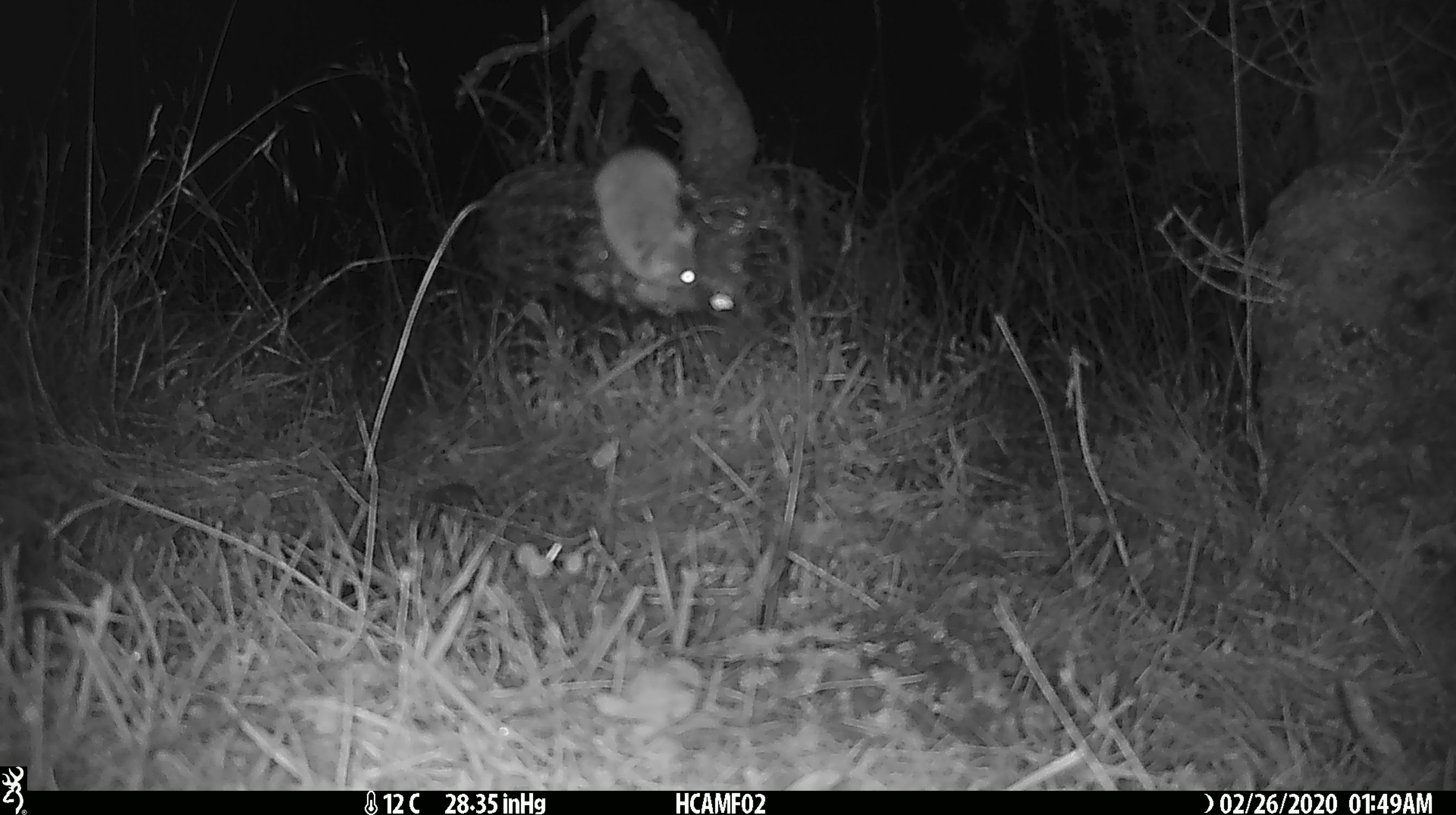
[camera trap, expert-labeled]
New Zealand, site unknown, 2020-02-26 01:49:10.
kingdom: Animalia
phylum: Chordata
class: Mammalia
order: Rodentia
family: Muridae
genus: Mus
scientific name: Mus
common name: mouse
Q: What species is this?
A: Mouse (Mus).